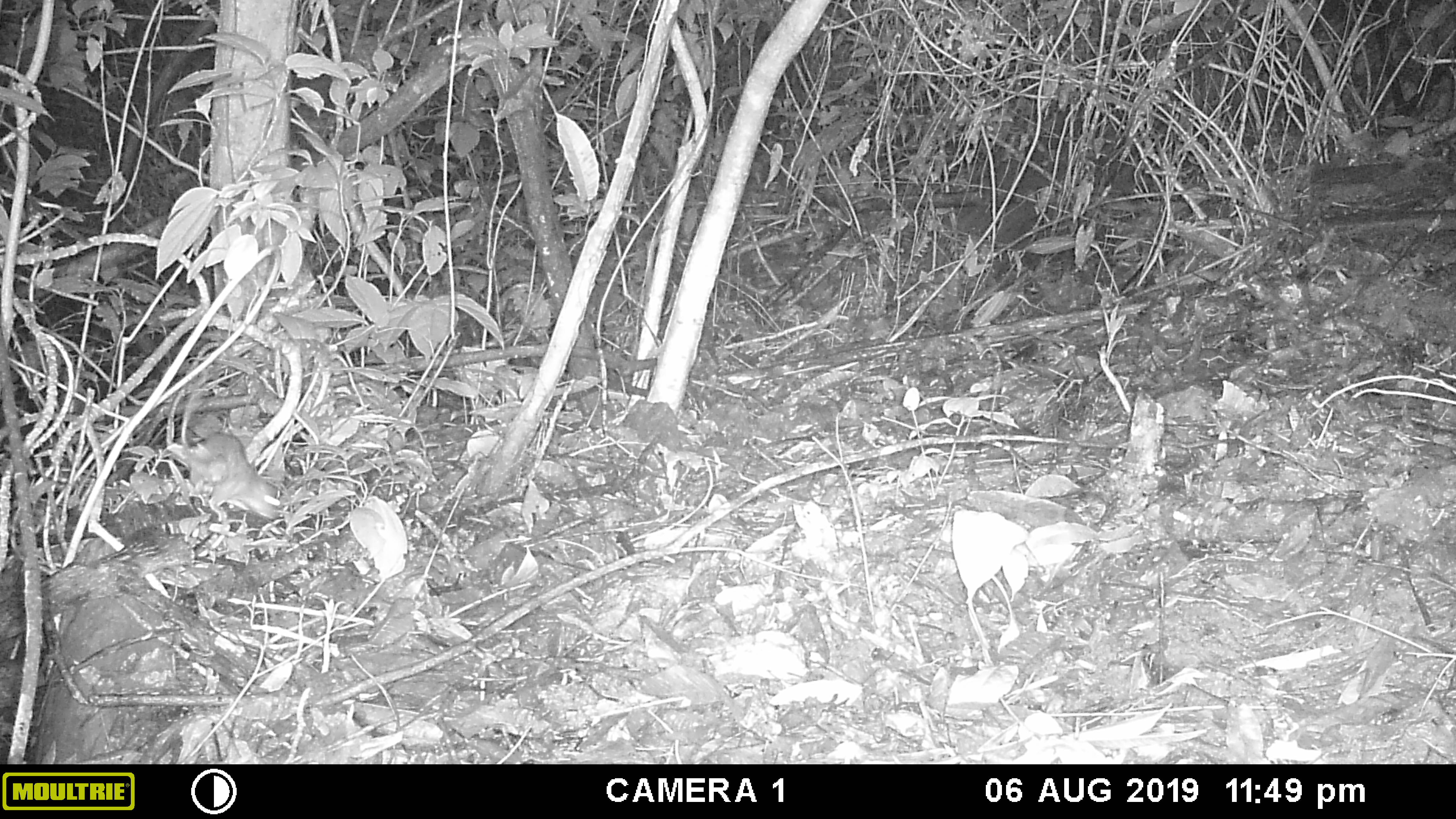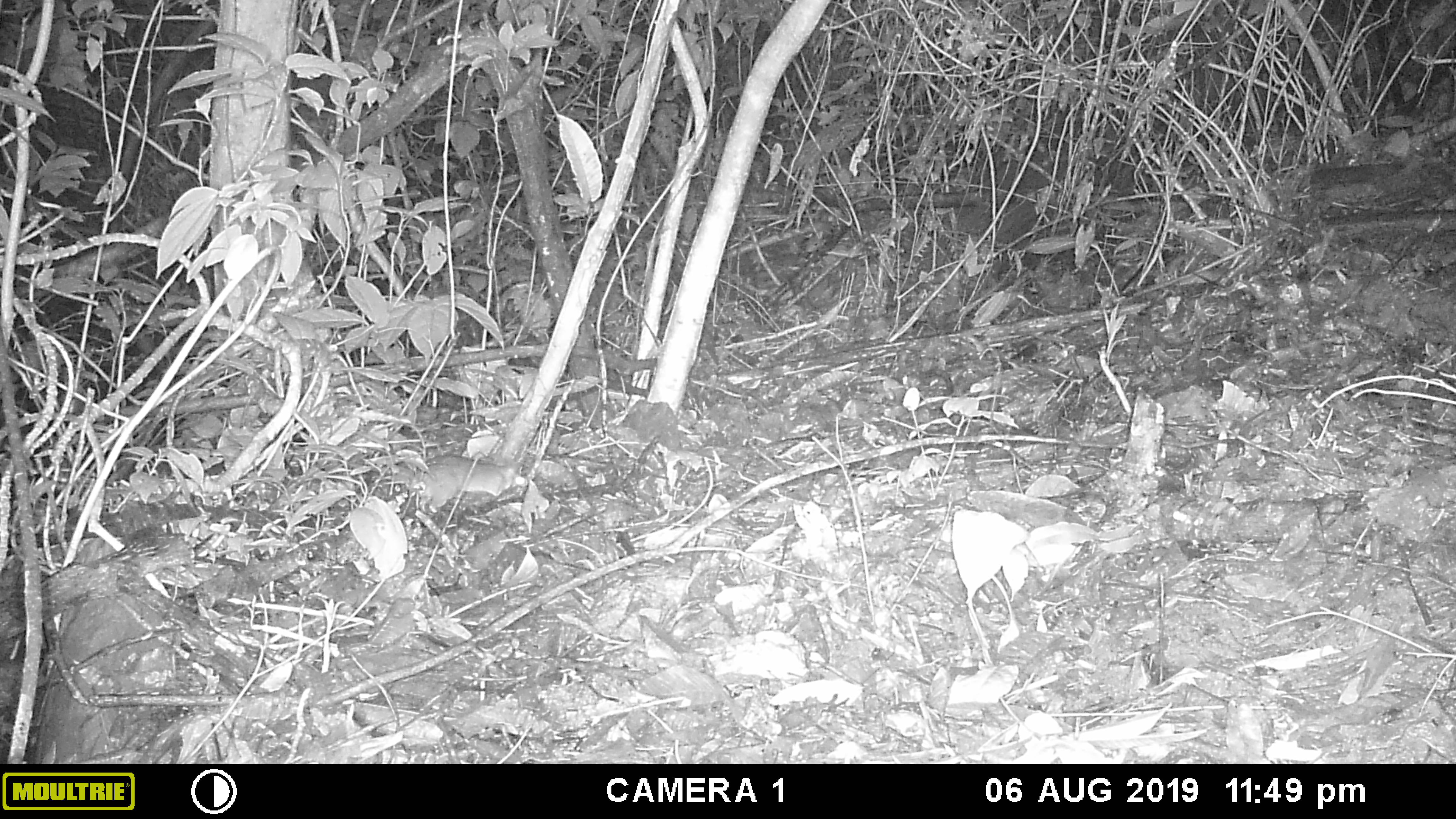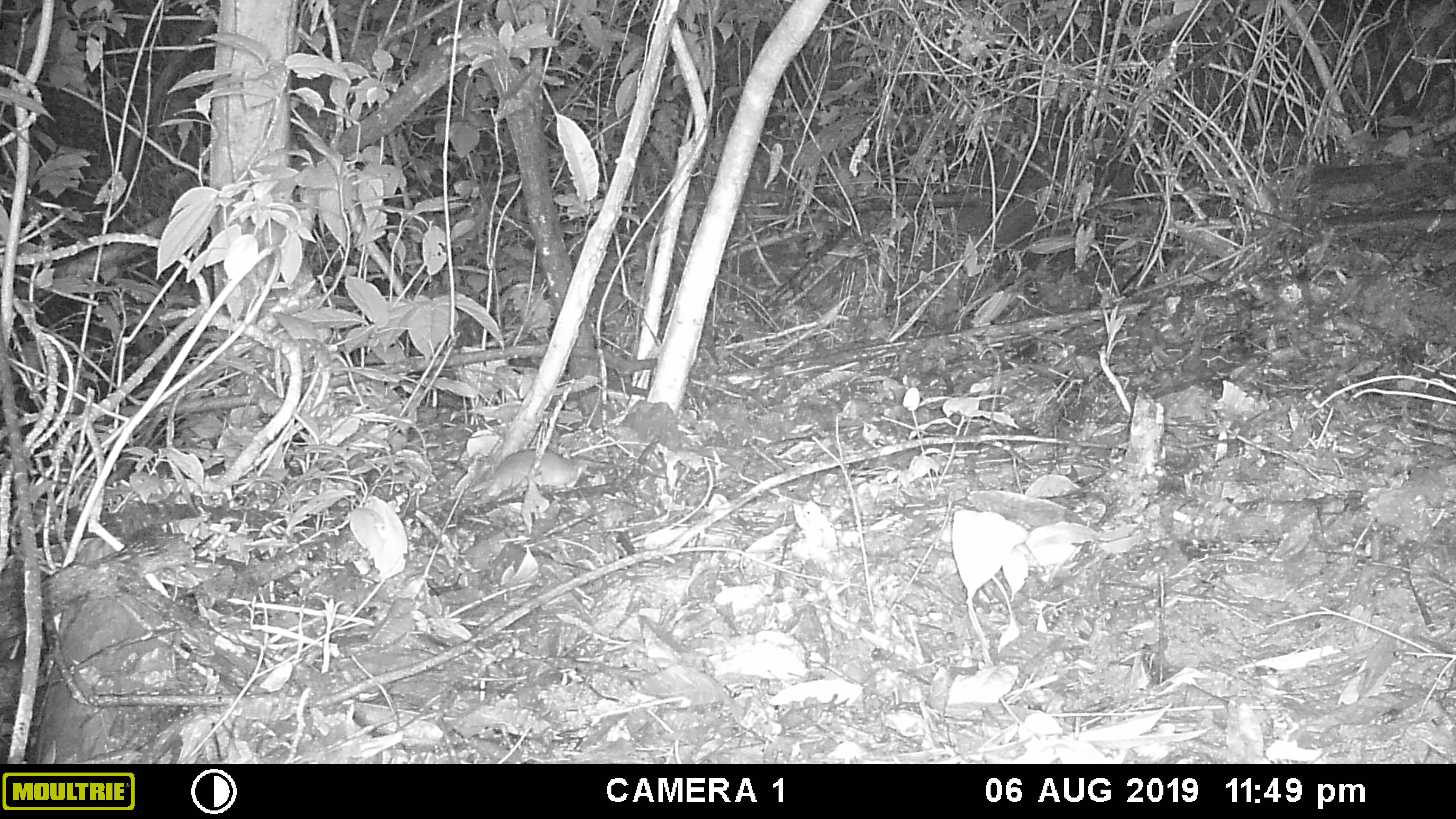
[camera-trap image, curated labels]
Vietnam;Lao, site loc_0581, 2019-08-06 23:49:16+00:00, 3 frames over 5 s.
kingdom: Animalia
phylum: Chordata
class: Mammalia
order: Rodentia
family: Muridae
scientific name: Muridae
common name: old-world mice and rats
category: unidentified murid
Unidentified murid (old-world mice and rats) (Muridae). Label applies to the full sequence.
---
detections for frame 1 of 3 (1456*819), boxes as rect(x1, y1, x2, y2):
unidentified murid: rect(179, 360, 282, 525)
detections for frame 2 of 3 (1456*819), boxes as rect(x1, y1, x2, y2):
unidentified murid: rect(410, 453, 528, 515)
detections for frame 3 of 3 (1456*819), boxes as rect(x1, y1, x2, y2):
unidentified murid: rect(485, 448, 583, 496)